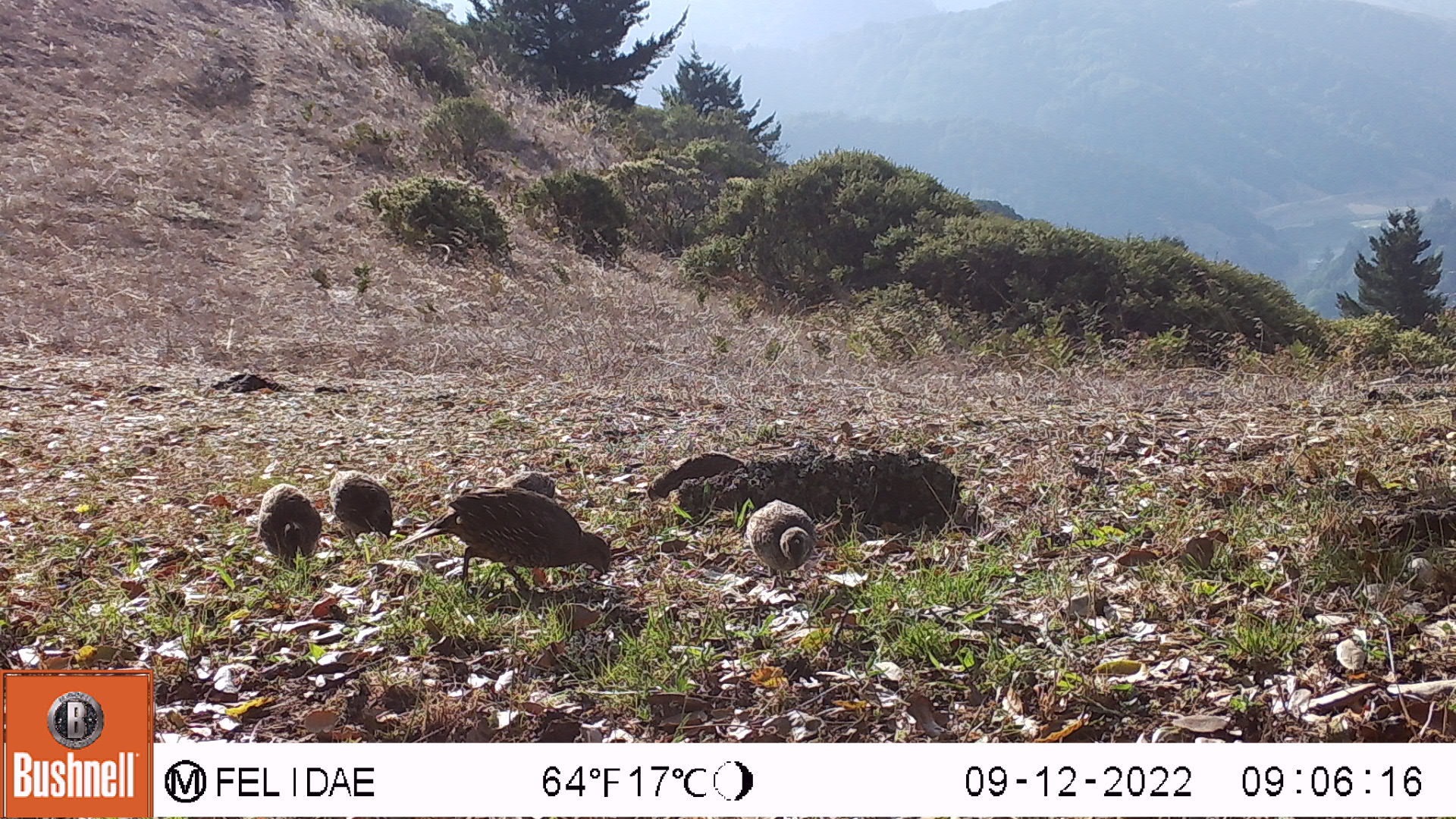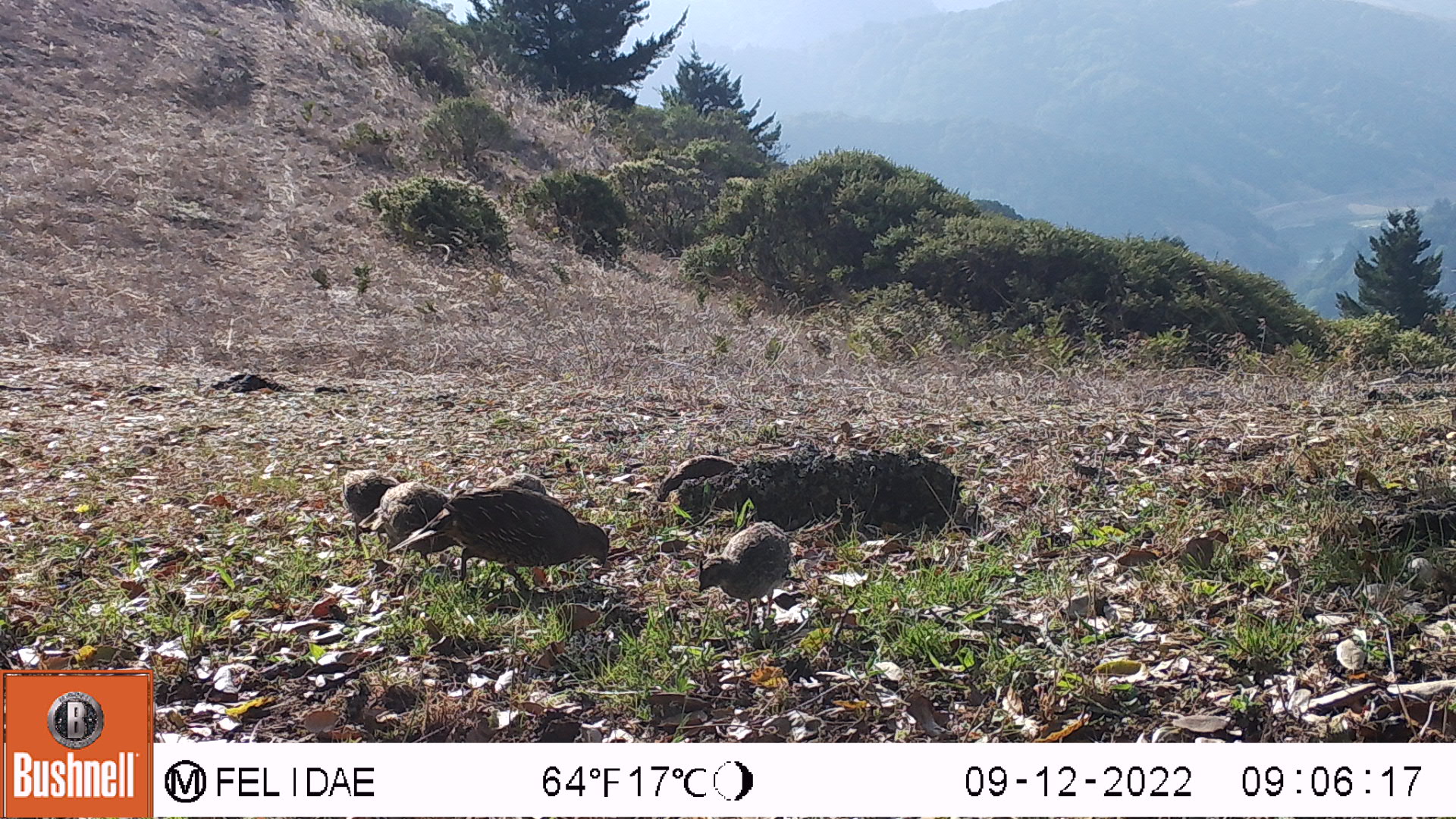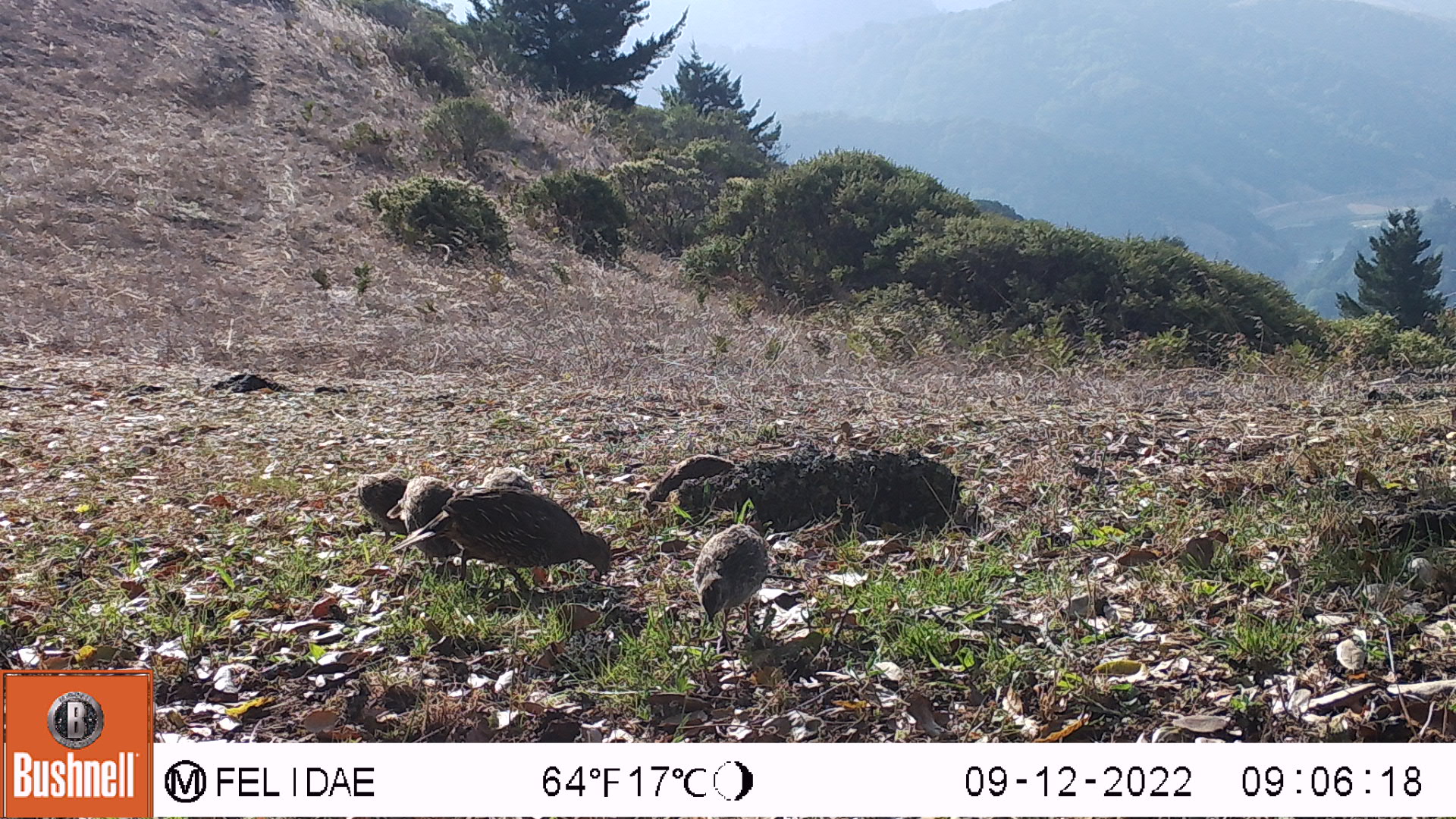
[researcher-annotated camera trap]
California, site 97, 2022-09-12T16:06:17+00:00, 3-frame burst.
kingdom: Animalia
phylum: Chordata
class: Aves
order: Galliformes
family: Odontophoridae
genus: Callipepla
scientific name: Callipepla californica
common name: california quail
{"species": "california quail (Callipepla californica)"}